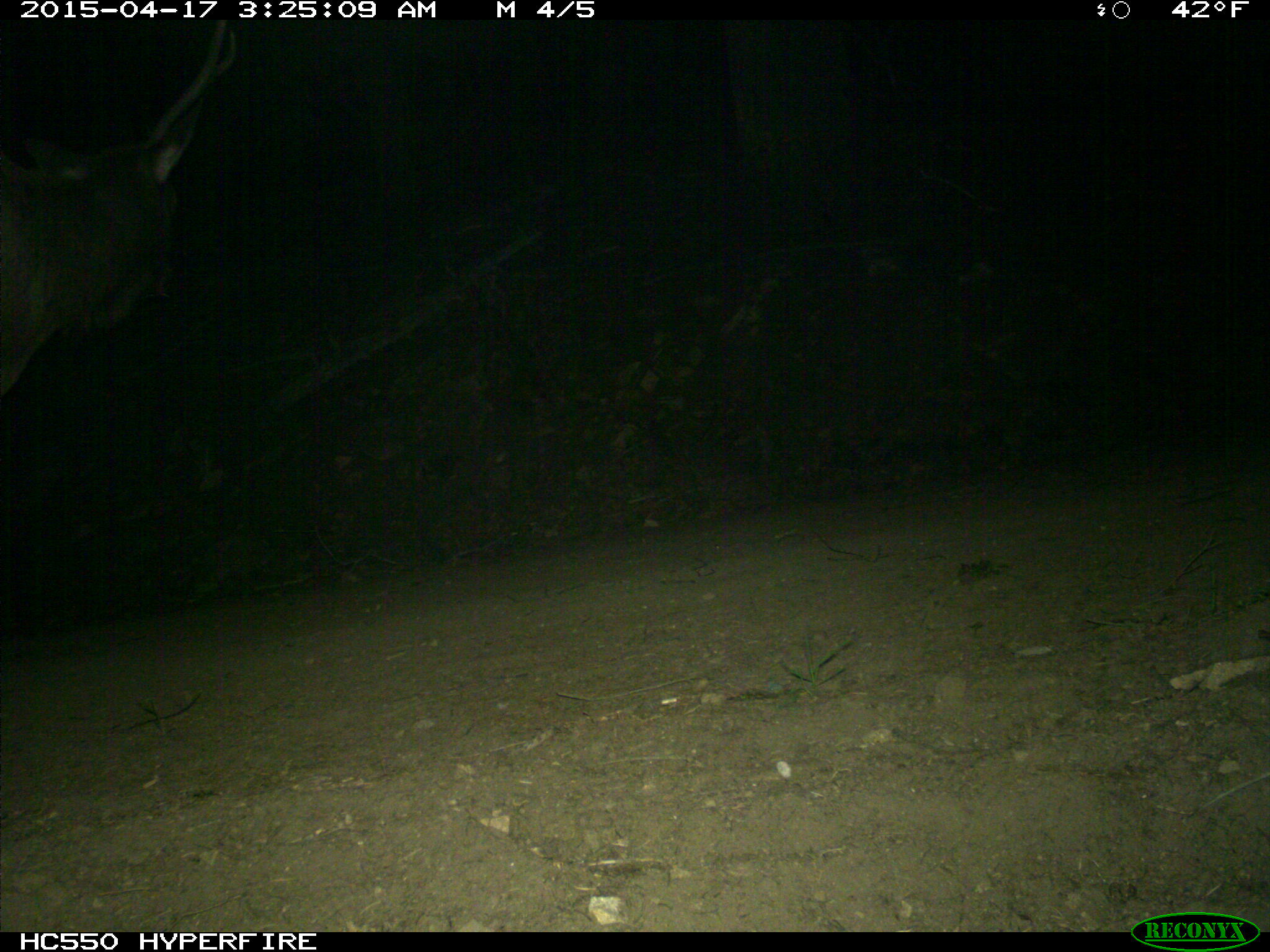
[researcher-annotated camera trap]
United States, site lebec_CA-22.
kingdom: Animalia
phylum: Chordata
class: Mammalia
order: Artiodactyla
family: Cervidae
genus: Cervus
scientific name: Cervus canadensis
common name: elk